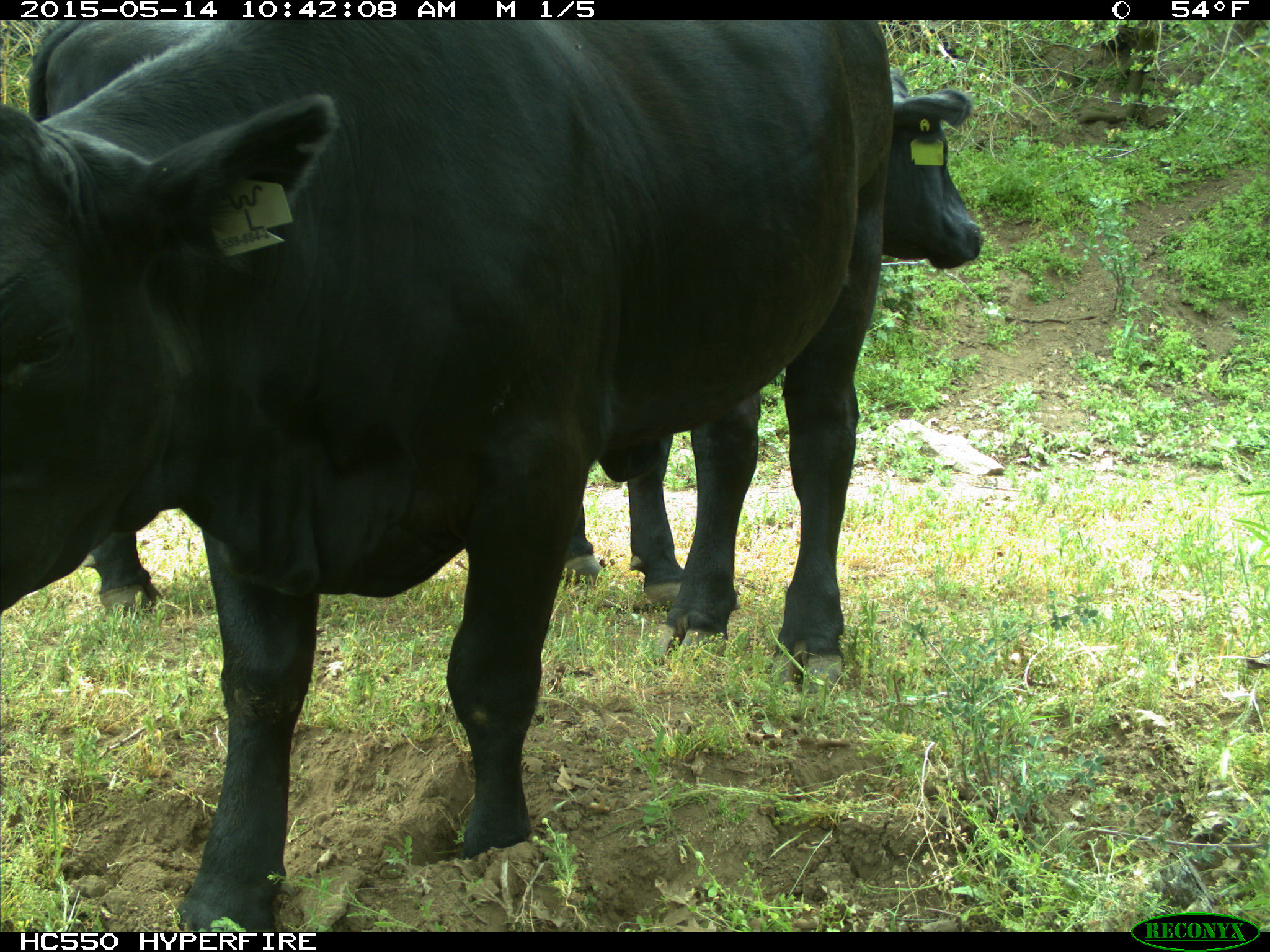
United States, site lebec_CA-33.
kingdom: Animalia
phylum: Chordata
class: Mammalia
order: Artiodactyla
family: Bovidae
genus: Bos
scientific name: Bos taurus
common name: domestic cow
Bos taurus (domestic cow).